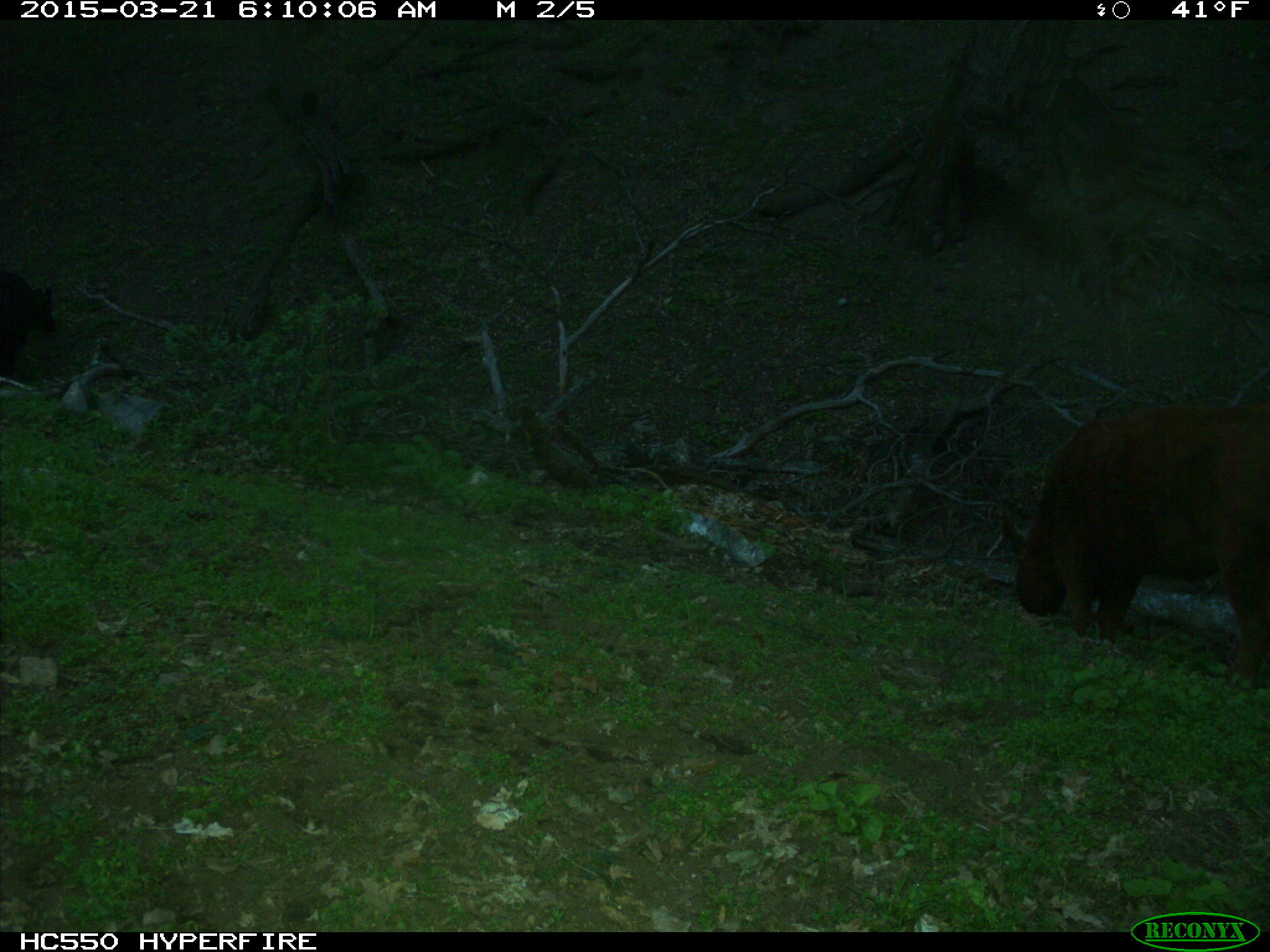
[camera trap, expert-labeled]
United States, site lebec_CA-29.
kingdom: Animalia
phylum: Chordata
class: Mammalia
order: Artiodactyla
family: Bovidae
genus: Bos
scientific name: Bos taurus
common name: domestic cow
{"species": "Bos taurus (domestic cow)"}